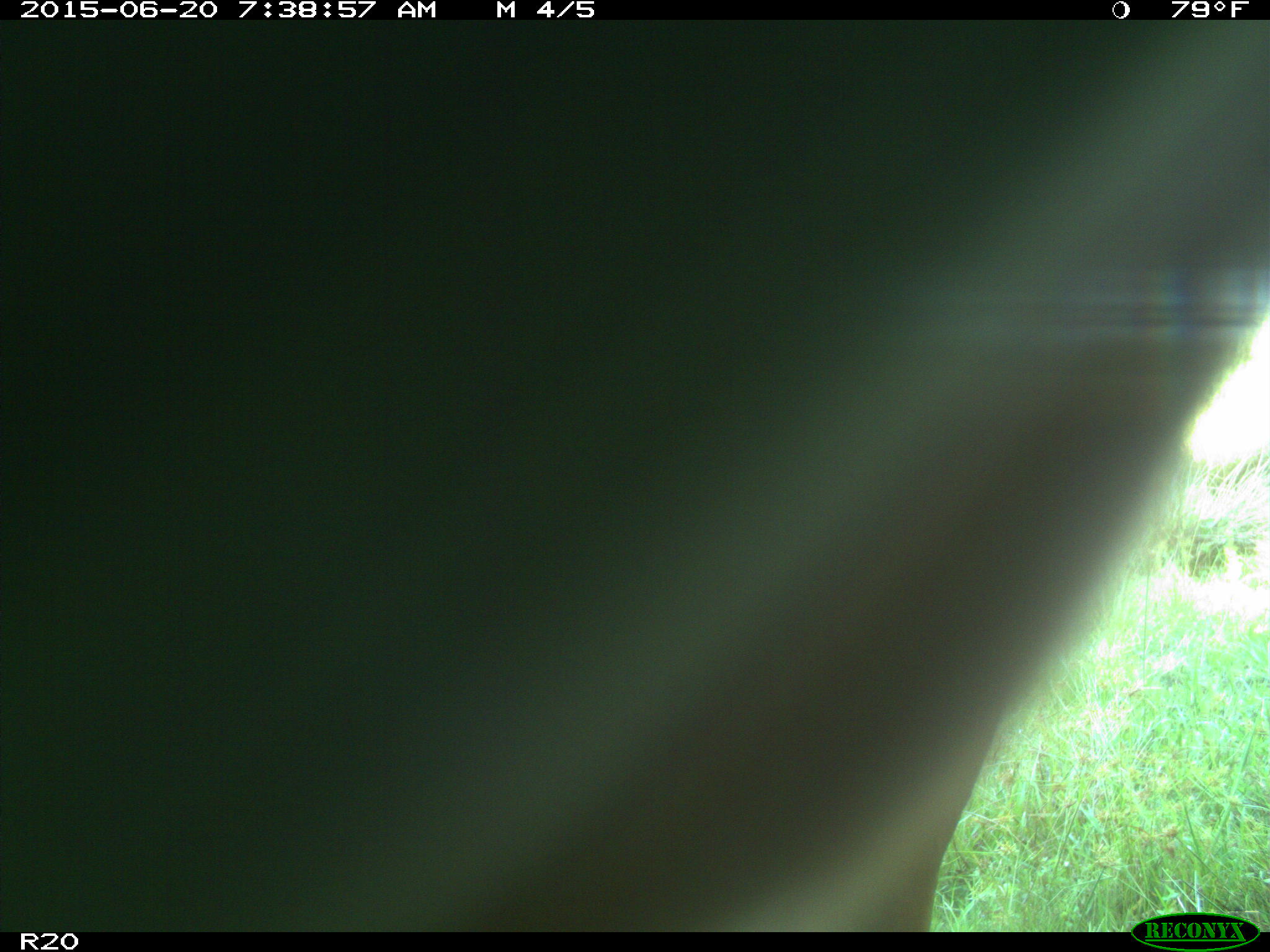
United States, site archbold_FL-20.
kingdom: Animalia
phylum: Chordata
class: Mammalia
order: Artiodactyla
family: Bovidae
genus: Bos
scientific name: Bos taurus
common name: domestic cow